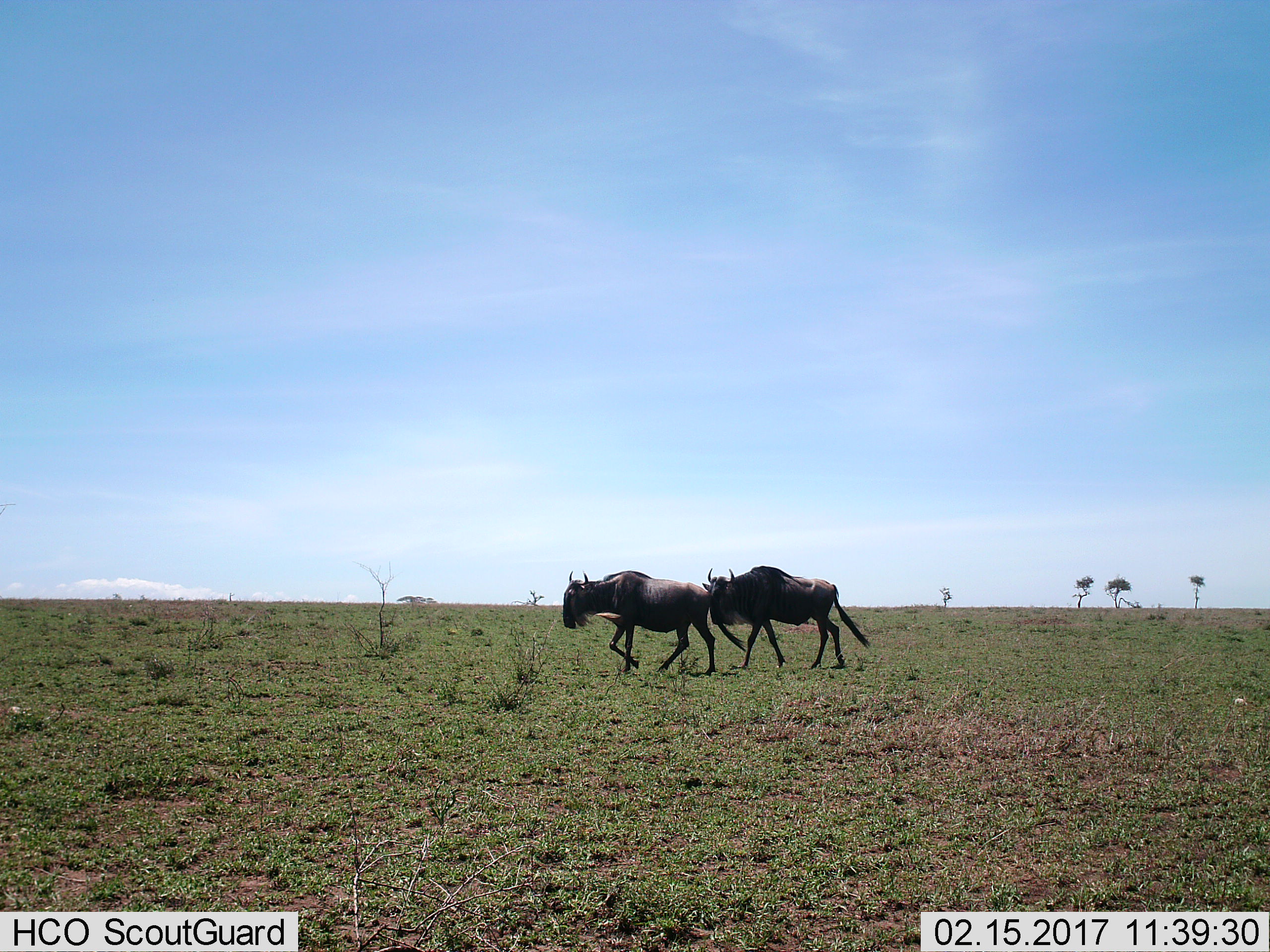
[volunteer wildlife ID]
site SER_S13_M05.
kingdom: Animalia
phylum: Chordata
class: Mammalia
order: Artiodactyla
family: Bovidae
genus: Connochaetes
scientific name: Connochaetes taurinus taurinus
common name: blue wildebeest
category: wildebeestblue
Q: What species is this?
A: Wildebeestblue (blue wildebeest) (Connochaetes taurinus taurinus).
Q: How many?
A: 2.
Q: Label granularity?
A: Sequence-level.